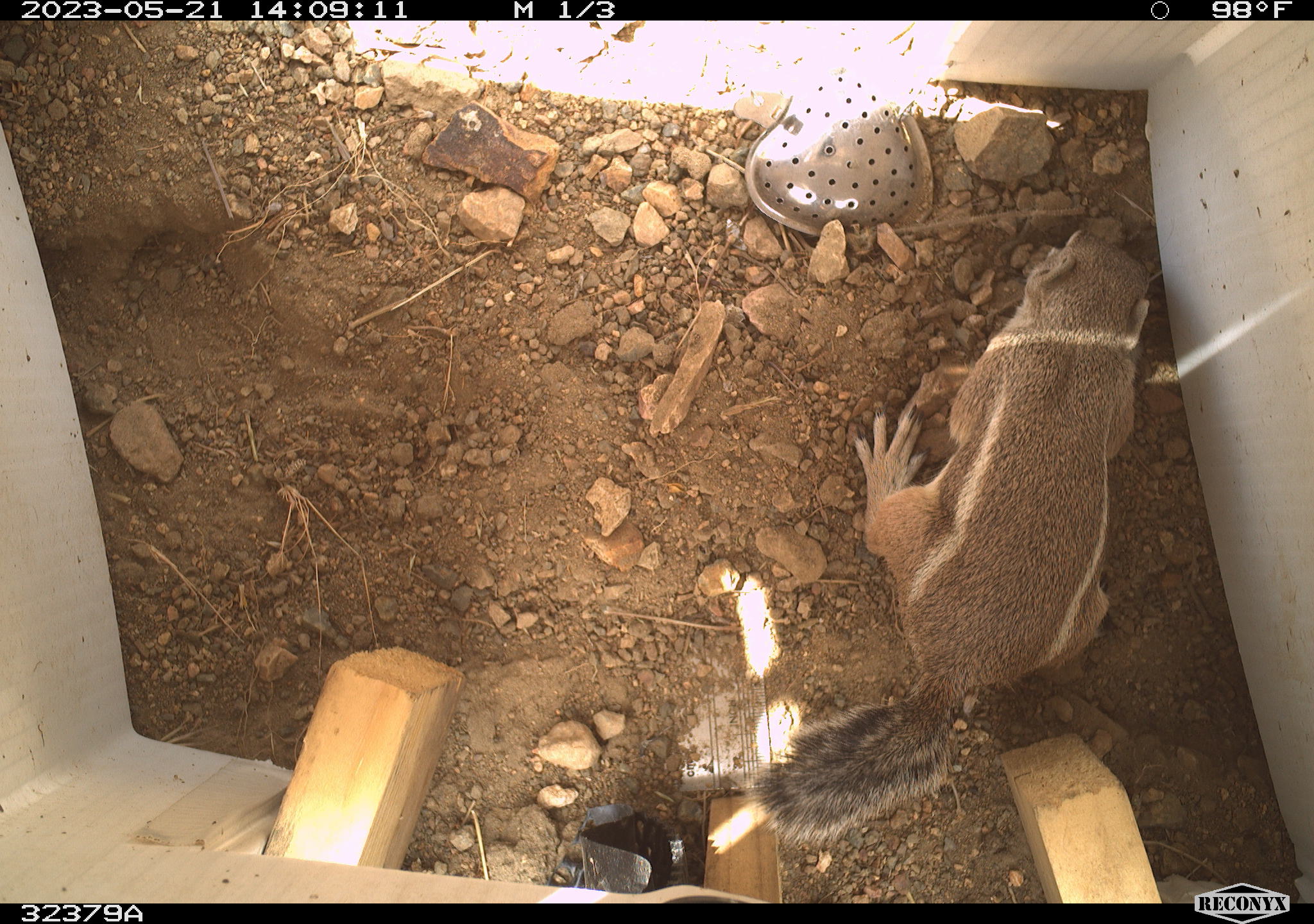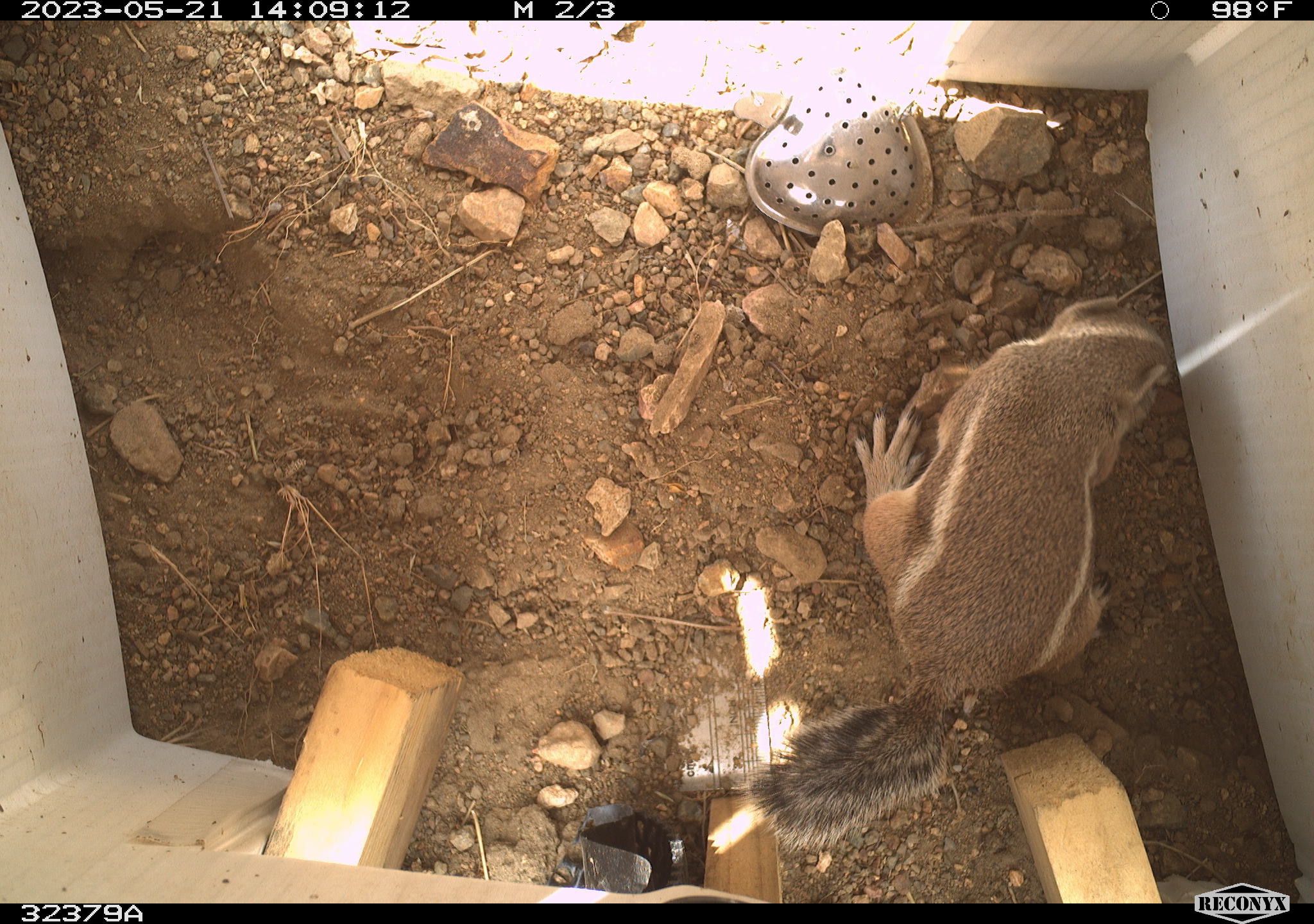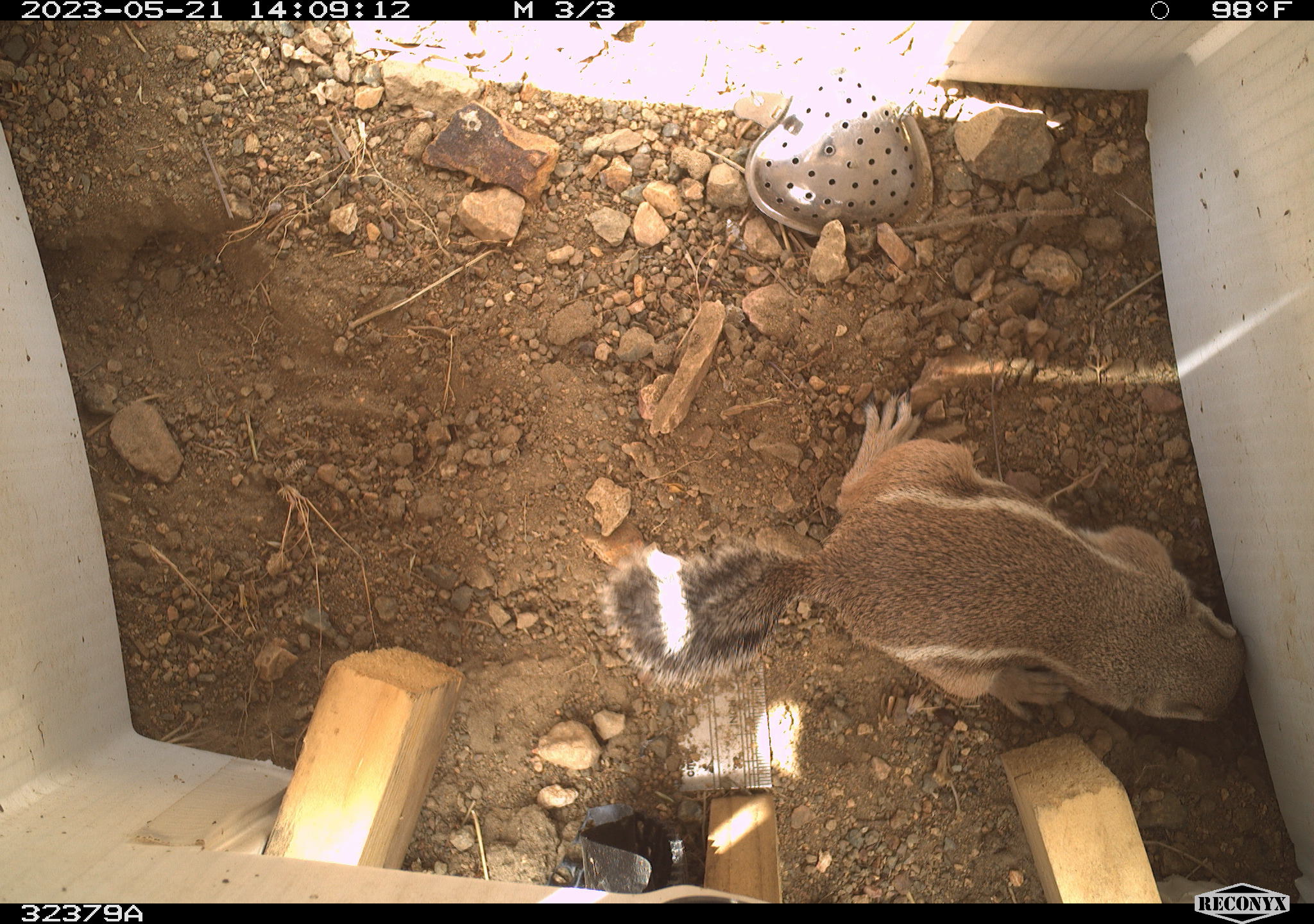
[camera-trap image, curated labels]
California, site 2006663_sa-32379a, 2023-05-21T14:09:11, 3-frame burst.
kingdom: Animalia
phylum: Chordata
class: Mammalia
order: Rodentia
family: Sciuridae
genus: Ammospermophilus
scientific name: Ammospermophilus leucurus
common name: white-tailed antelope squirrel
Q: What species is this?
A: White-tailed antelope squirrel (Ammospermophilus leucurus).